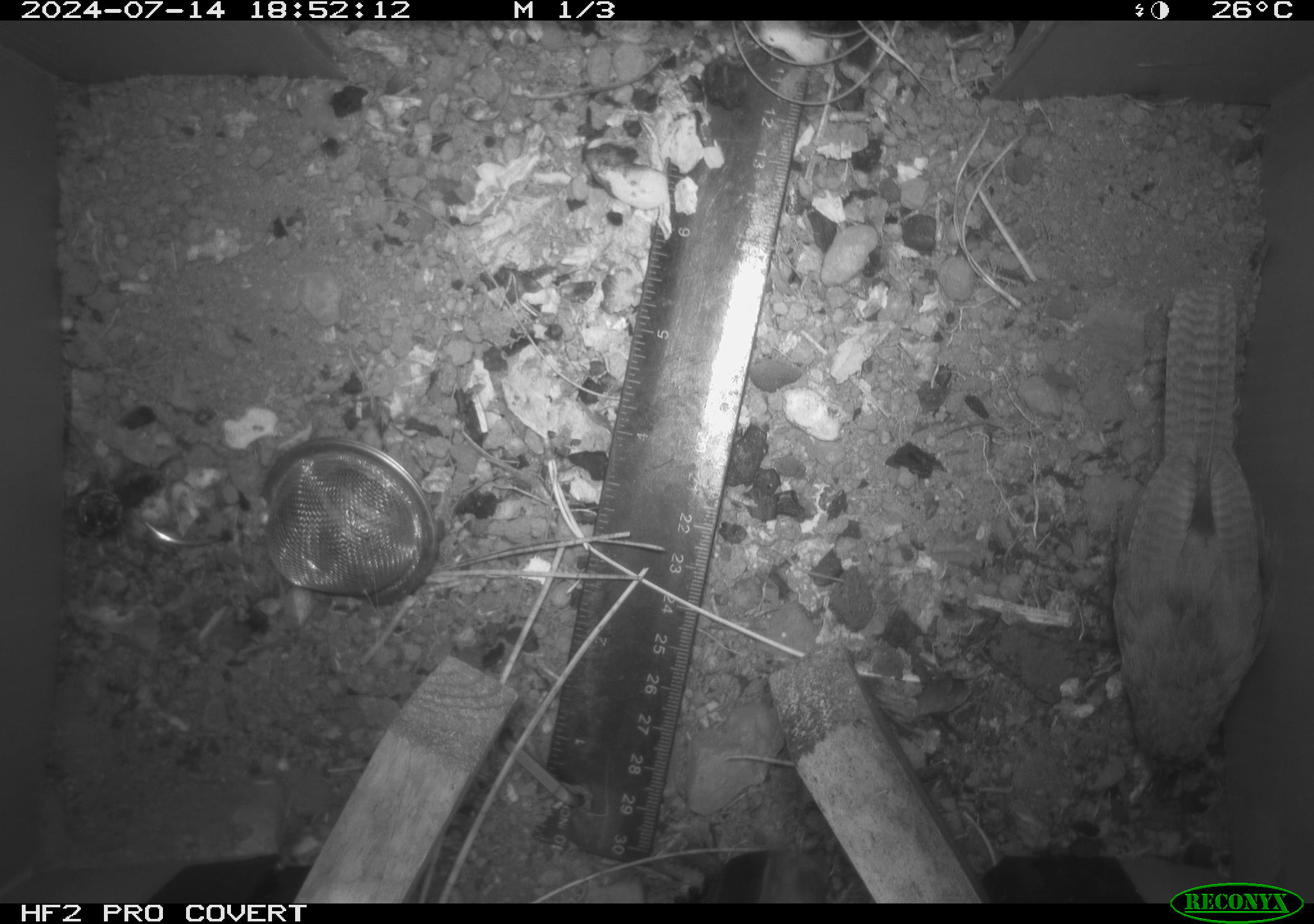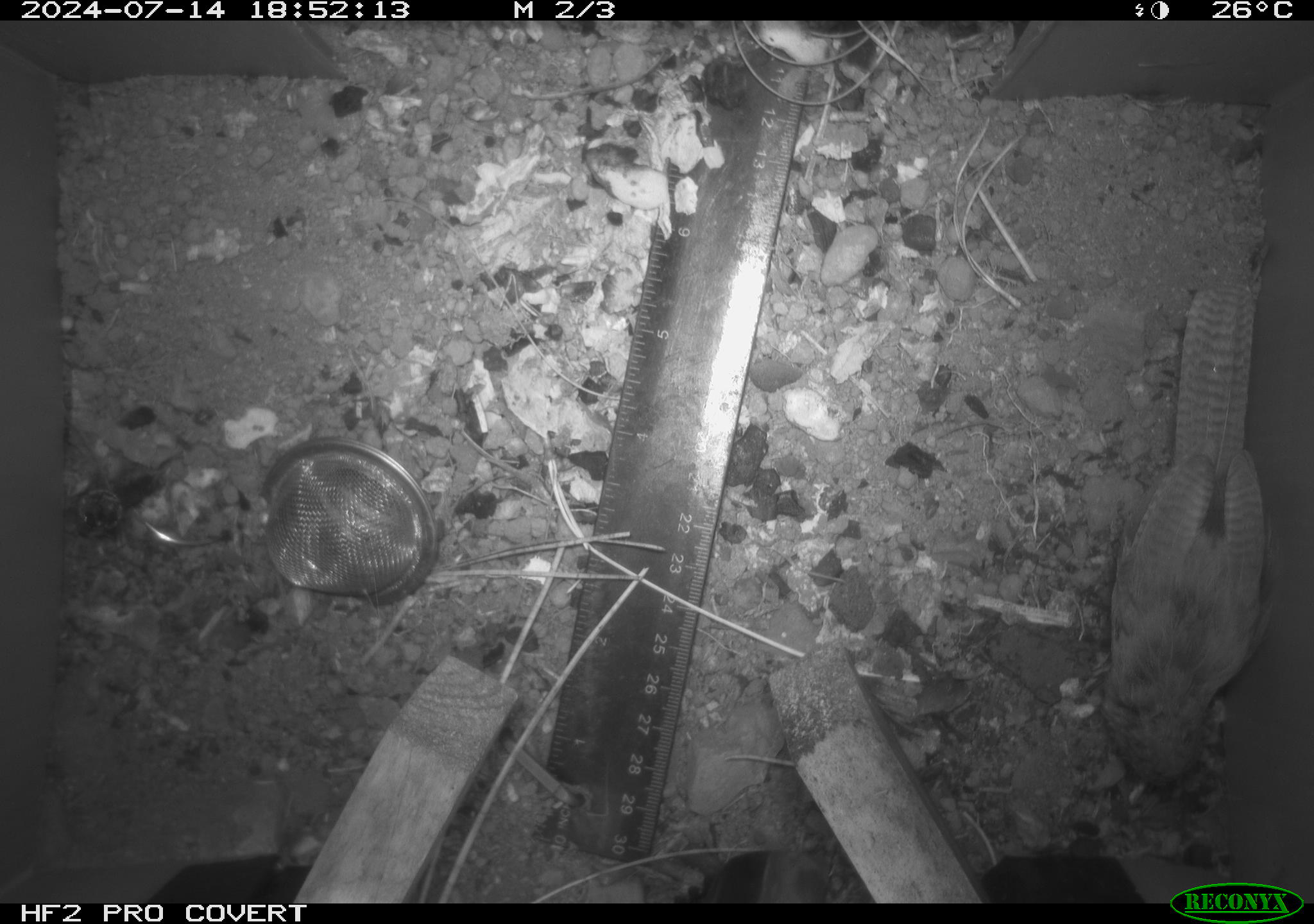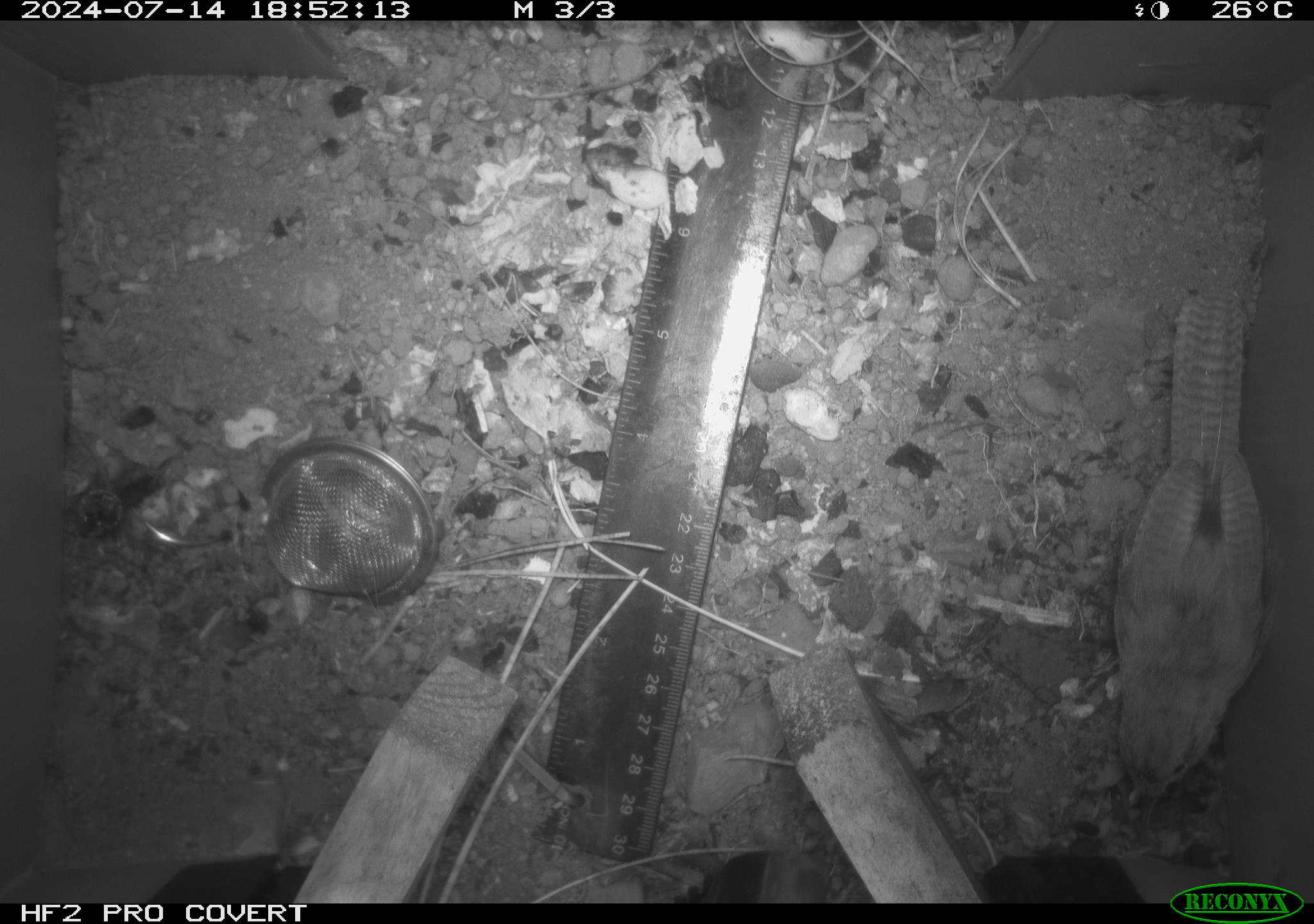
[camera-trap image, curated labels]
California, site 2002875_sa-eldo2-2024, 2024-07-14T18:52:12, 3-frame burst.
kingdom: Animalia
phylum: Chordata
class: Aves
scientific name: Aves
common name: bird